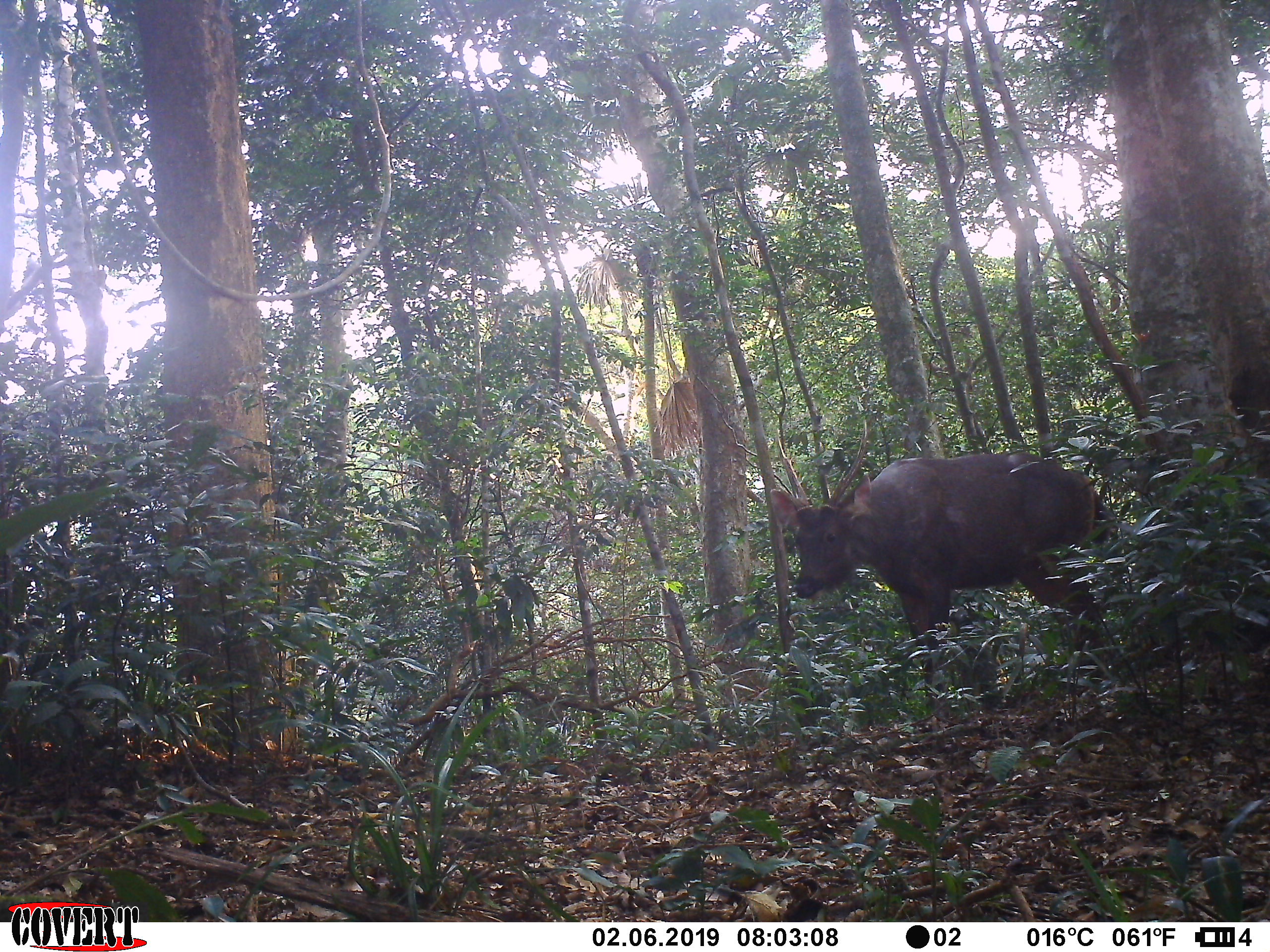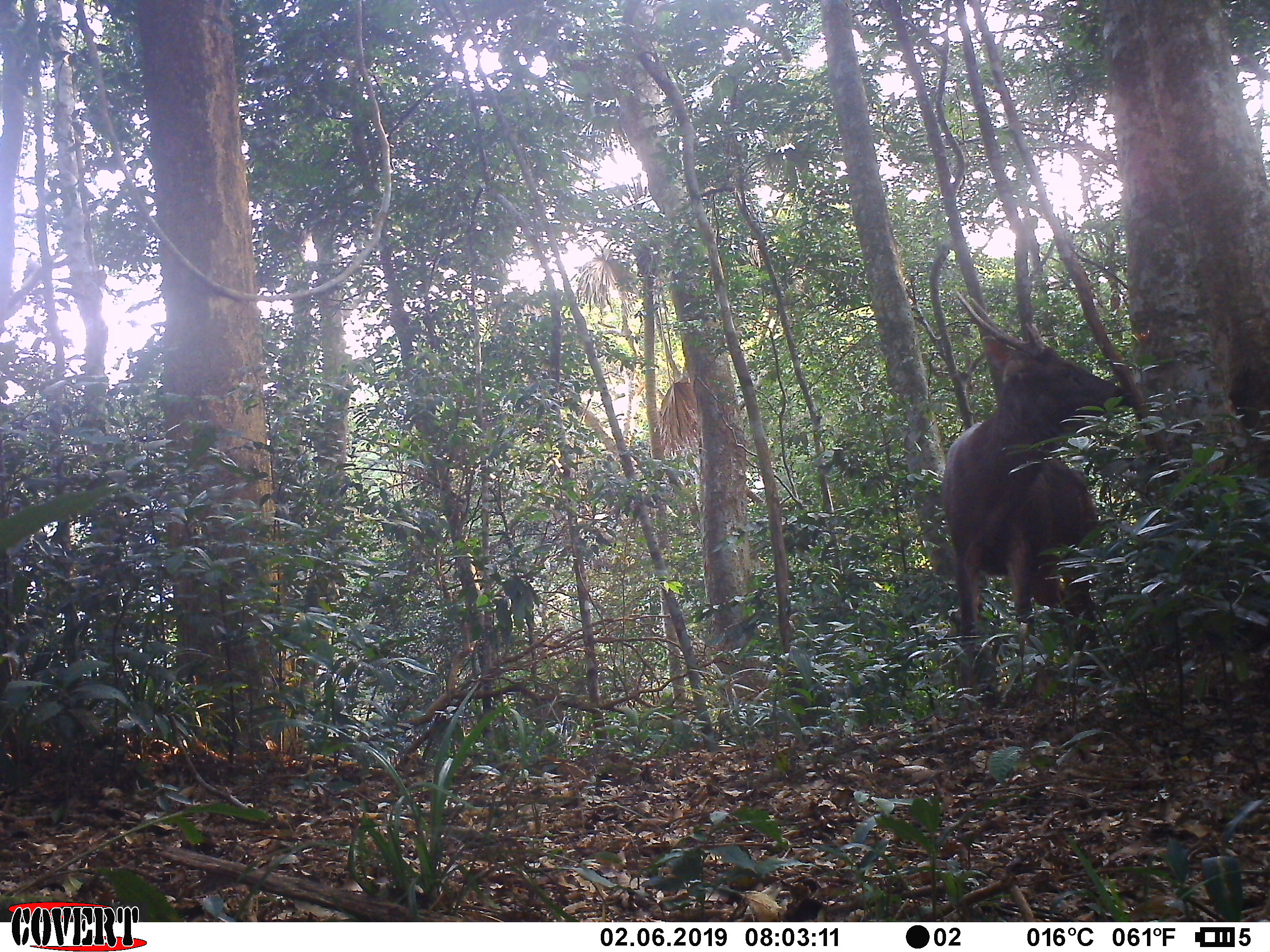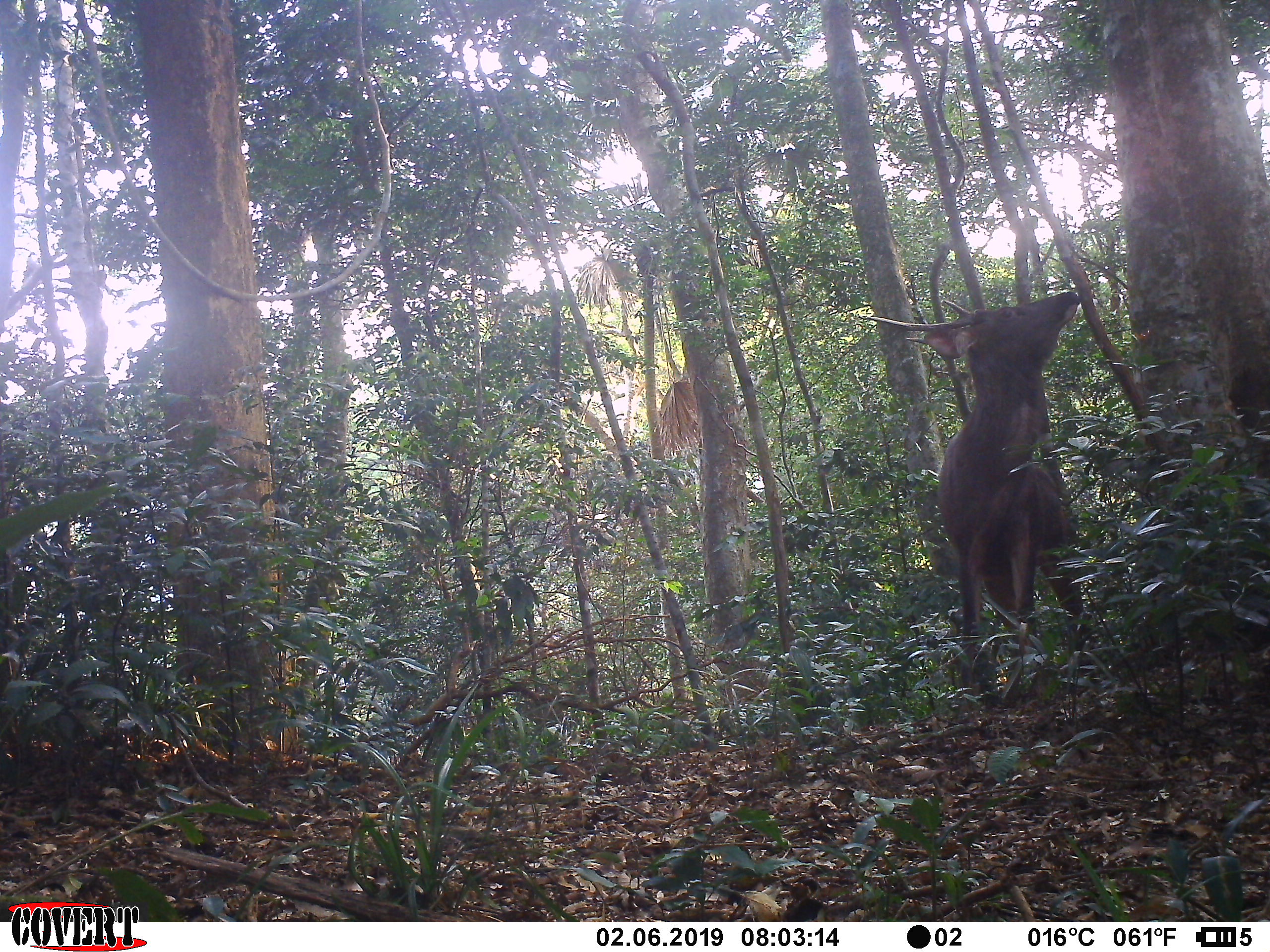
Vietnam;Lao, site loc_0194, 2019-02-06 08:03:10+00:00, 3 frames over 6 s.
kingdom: Animalia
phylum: Chordata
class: Mammalia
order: Artiodactyla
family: Cervidae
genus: Rusa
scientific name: Rusa unicolor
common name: sambar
Sambar (Rusa unicolor). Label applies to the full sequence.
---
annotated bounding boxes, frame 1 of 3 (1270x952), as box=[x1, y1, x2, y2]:
sambar: box=[768, 449, 1121, 717]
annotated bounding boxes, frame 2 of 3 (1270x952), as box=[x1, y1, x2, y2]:
sambar: box=[938, 288, 1133, 705]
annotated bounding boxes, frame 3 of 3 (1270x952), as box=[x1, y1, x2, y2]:
sambar: box=[859, 290, 1084, 716]